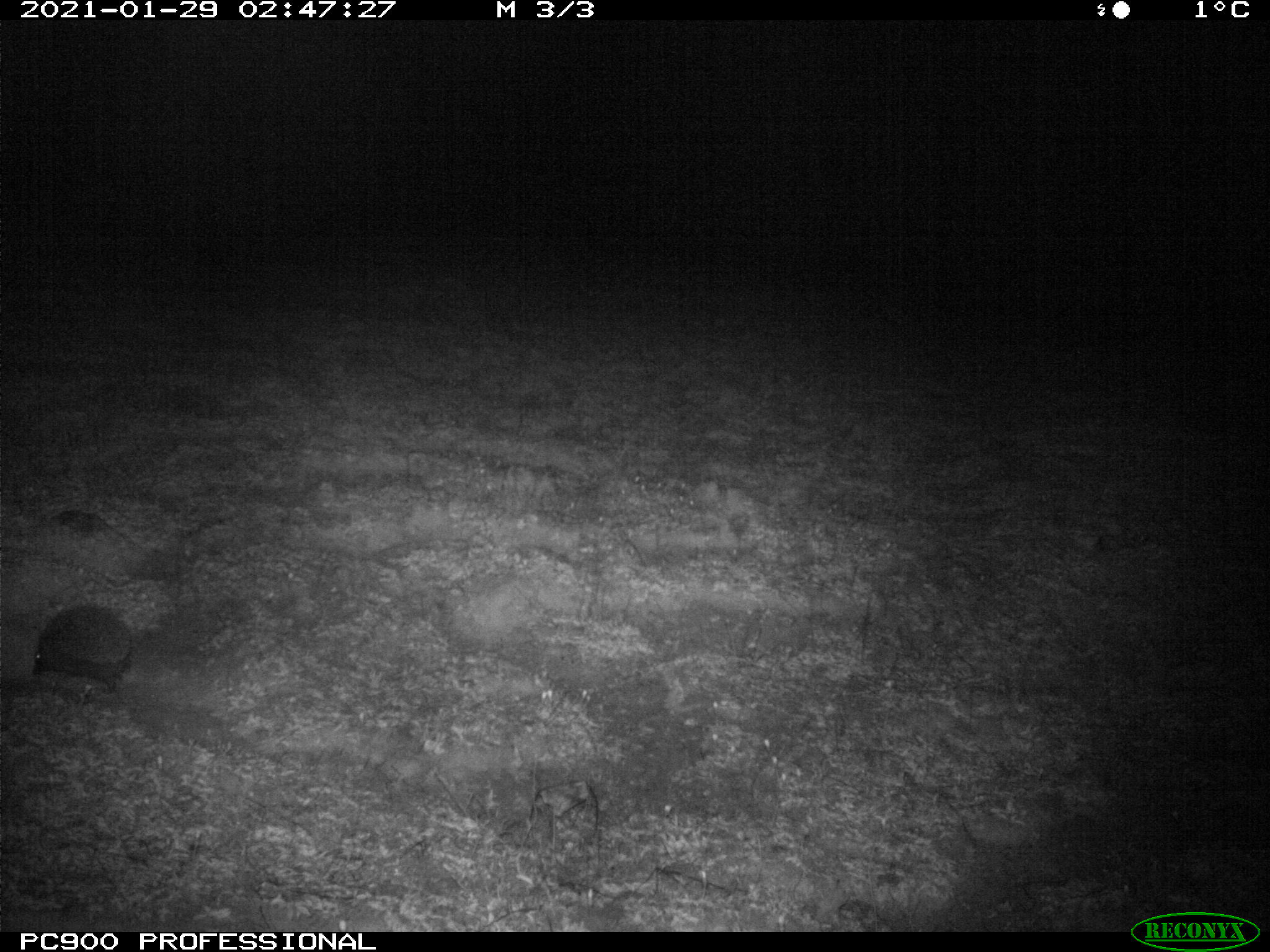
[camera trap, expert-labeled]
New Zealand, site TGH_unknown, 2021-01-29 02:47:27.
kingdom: Animalia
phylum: Chordata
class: Mammalia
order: Eulipotyphla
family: Erinaceidae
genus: Erinaceus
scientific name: Erinaceus europaeus europaeus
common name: european hedgehog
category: hedgehog